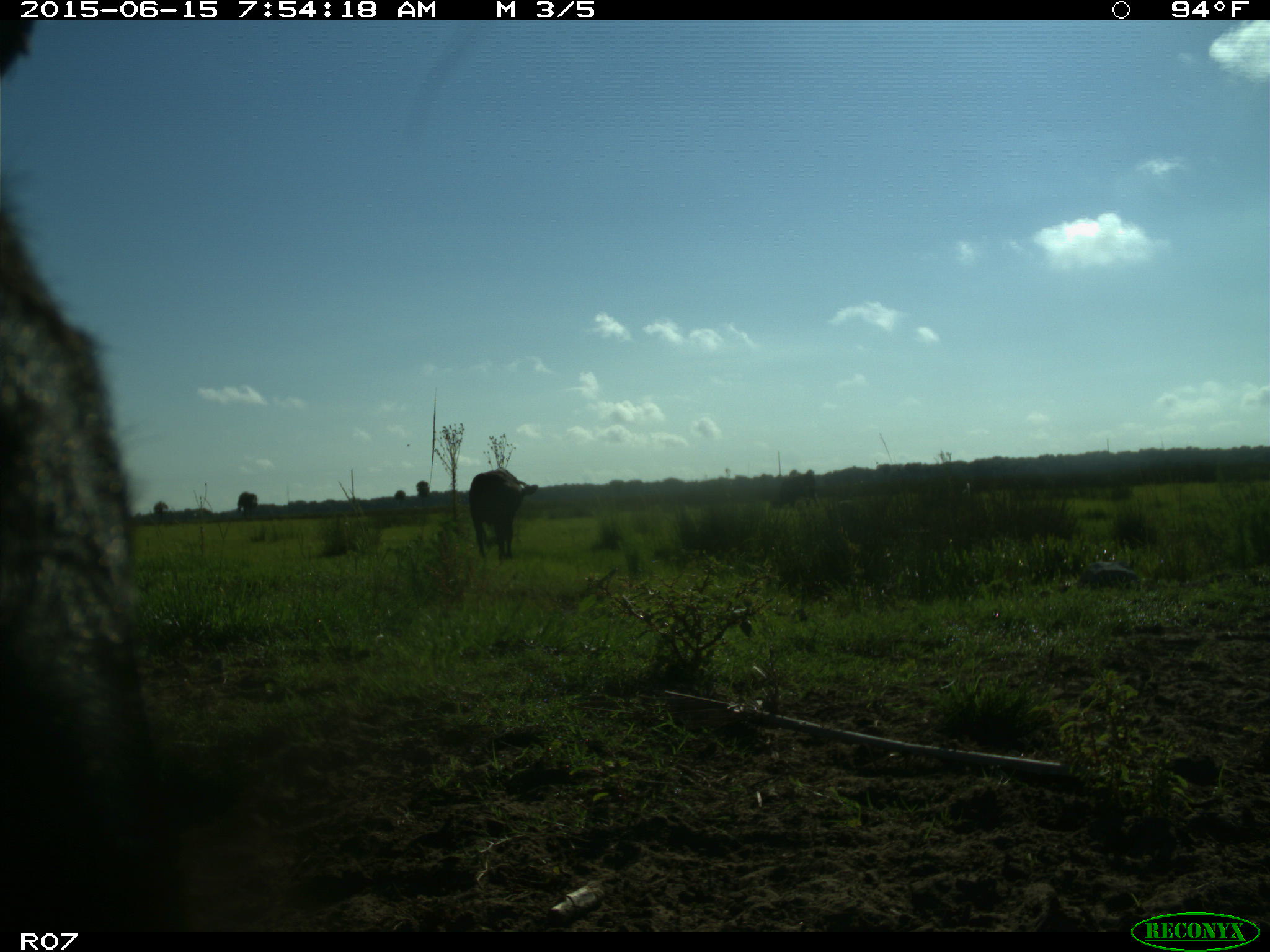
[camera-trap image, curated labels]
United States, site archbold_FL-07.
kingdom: Animalia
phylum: Chordata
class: Mammalia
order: Artiodactyla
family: Bovidae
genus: Bos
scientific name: Bos taurus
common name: domestic cow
Bos taurus (domestic cow).